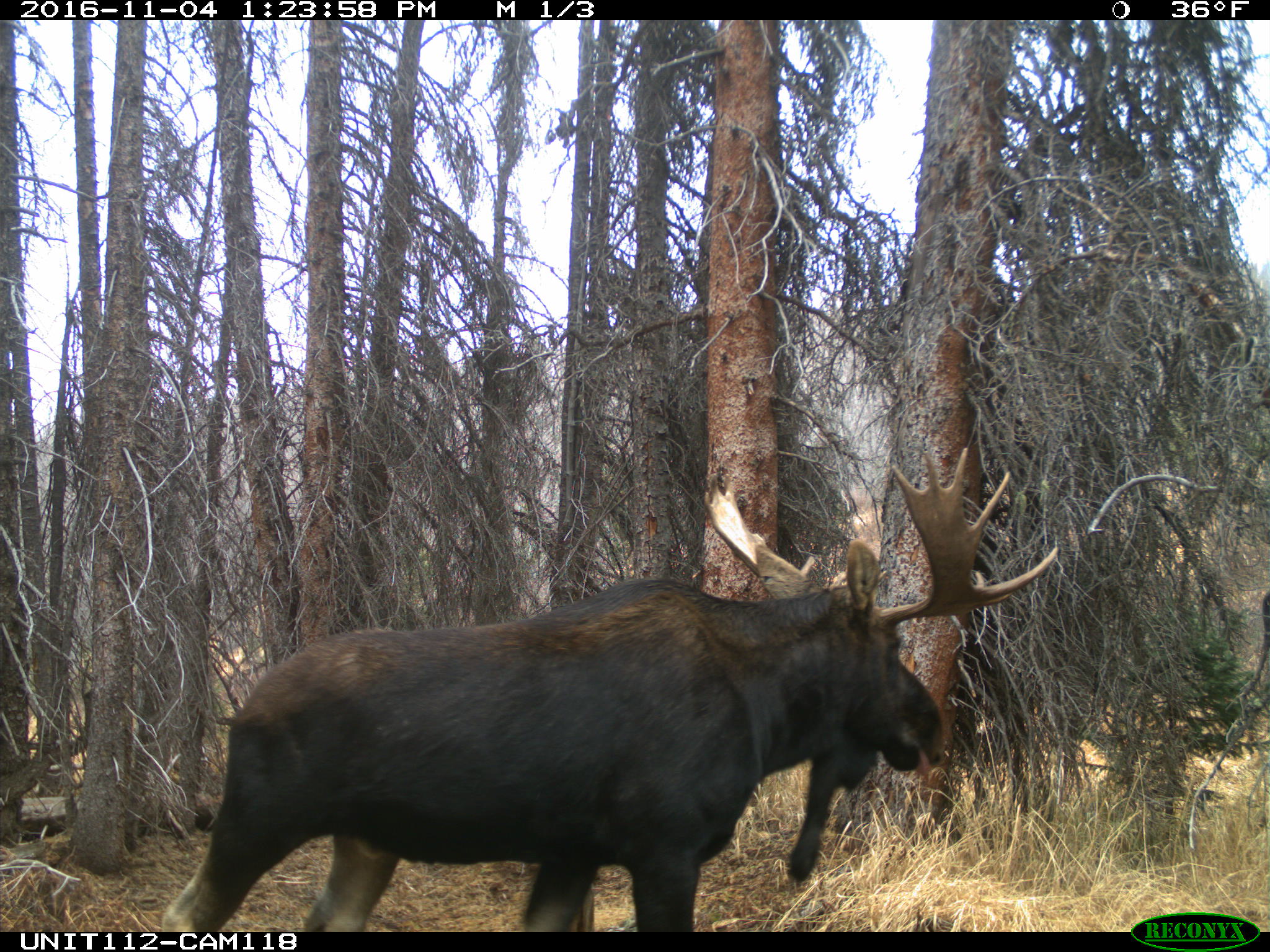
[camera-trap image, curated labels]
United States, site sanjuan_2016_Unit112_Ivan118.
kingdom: Animalia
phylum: Chordata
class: Mammalia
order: Artiodactyla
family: Cervidae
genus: Alces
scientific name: Alces alces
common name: moose